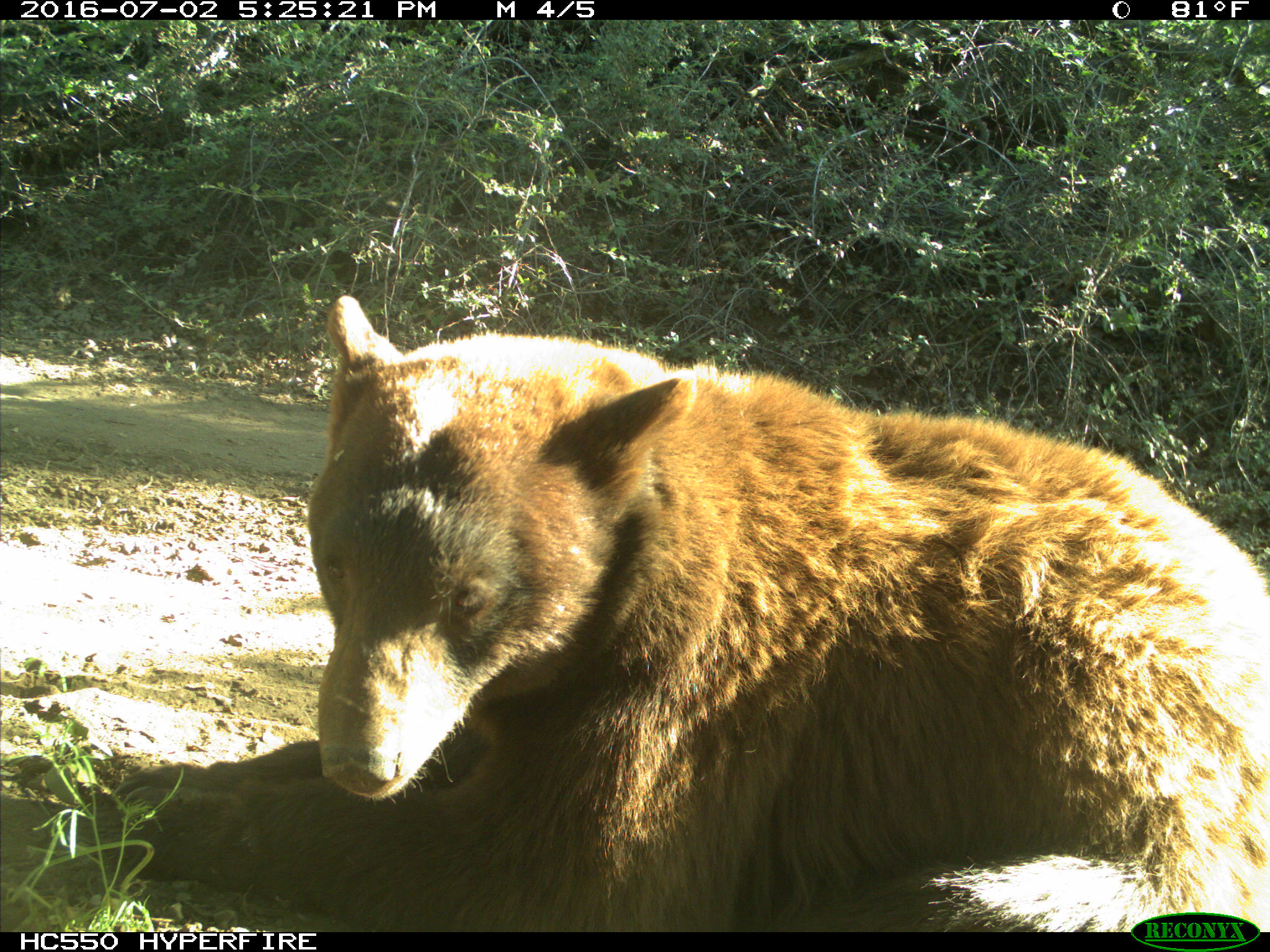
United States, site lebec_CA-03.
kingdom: Animalia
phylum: Chordata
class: Mammalia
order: Carnivora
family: Ursidae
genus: Ursus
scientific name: Ursus americanus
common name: american black bear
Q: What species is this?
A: Ursus americanus (american black bear).